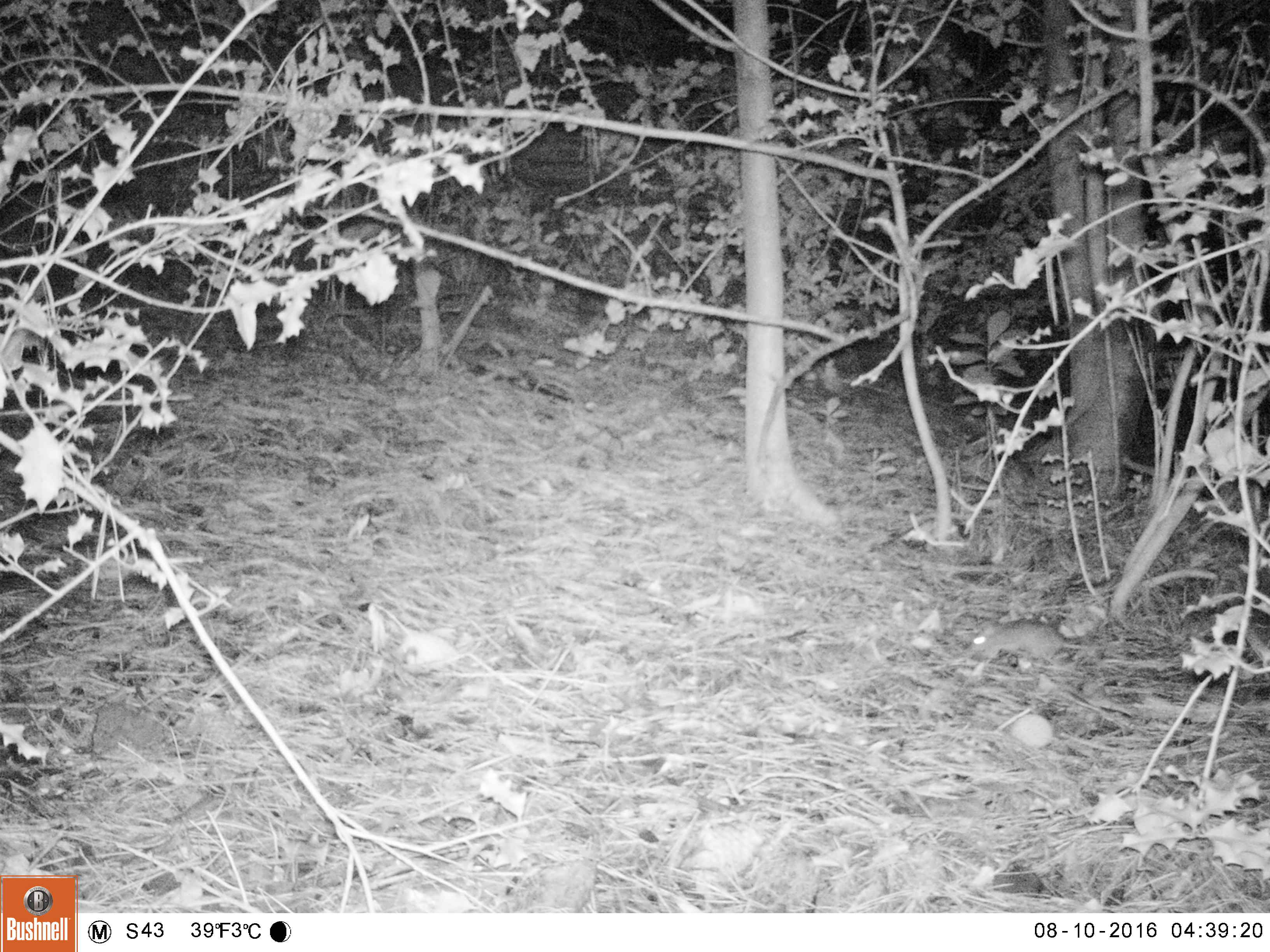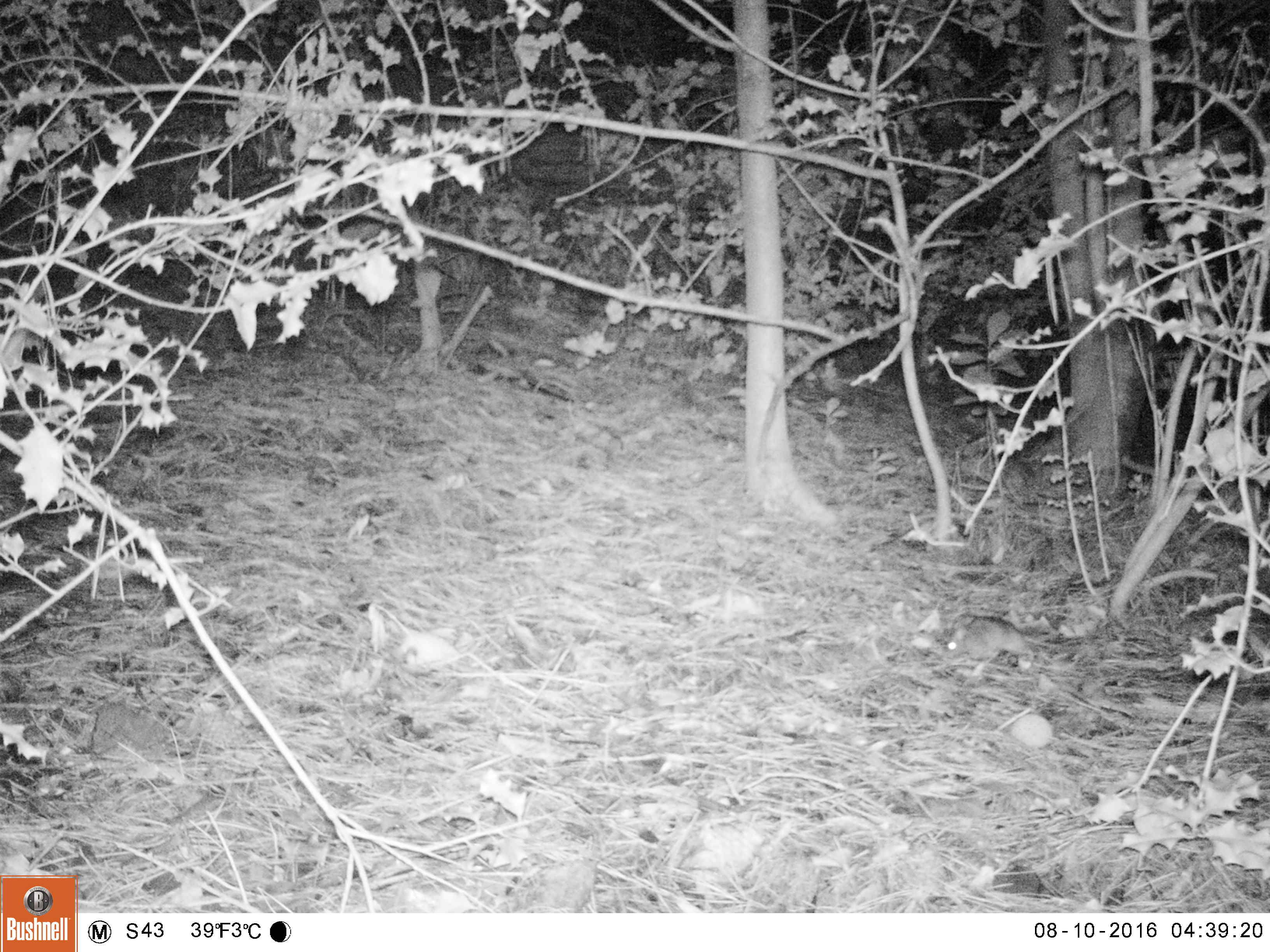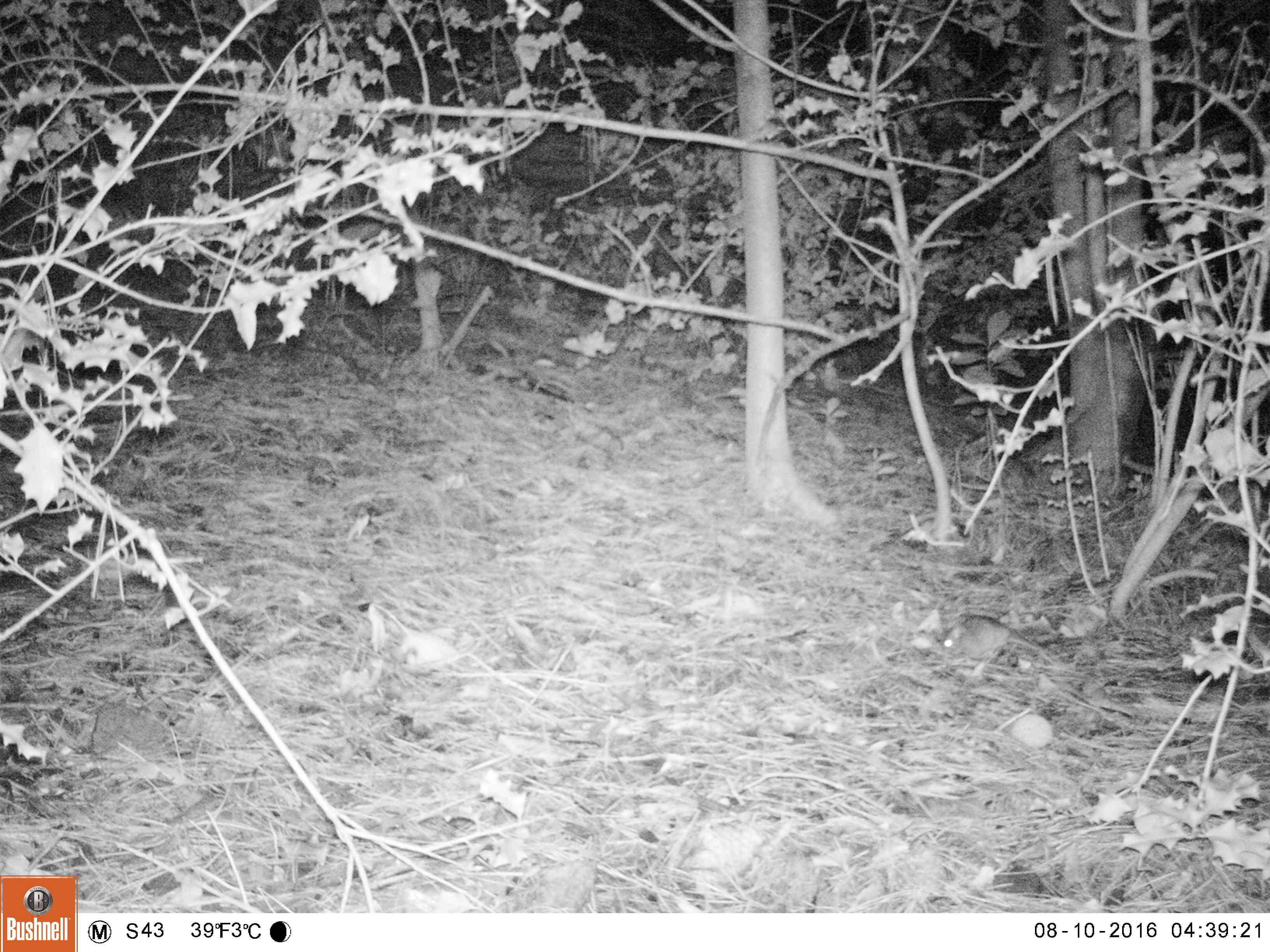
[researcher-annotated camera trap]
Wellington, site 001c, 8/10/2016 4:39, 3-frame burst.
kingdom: Animalia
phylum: Chordata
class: Mammalia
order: Rodentia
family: Muridae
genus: Rattus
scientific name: Rattus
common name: rat